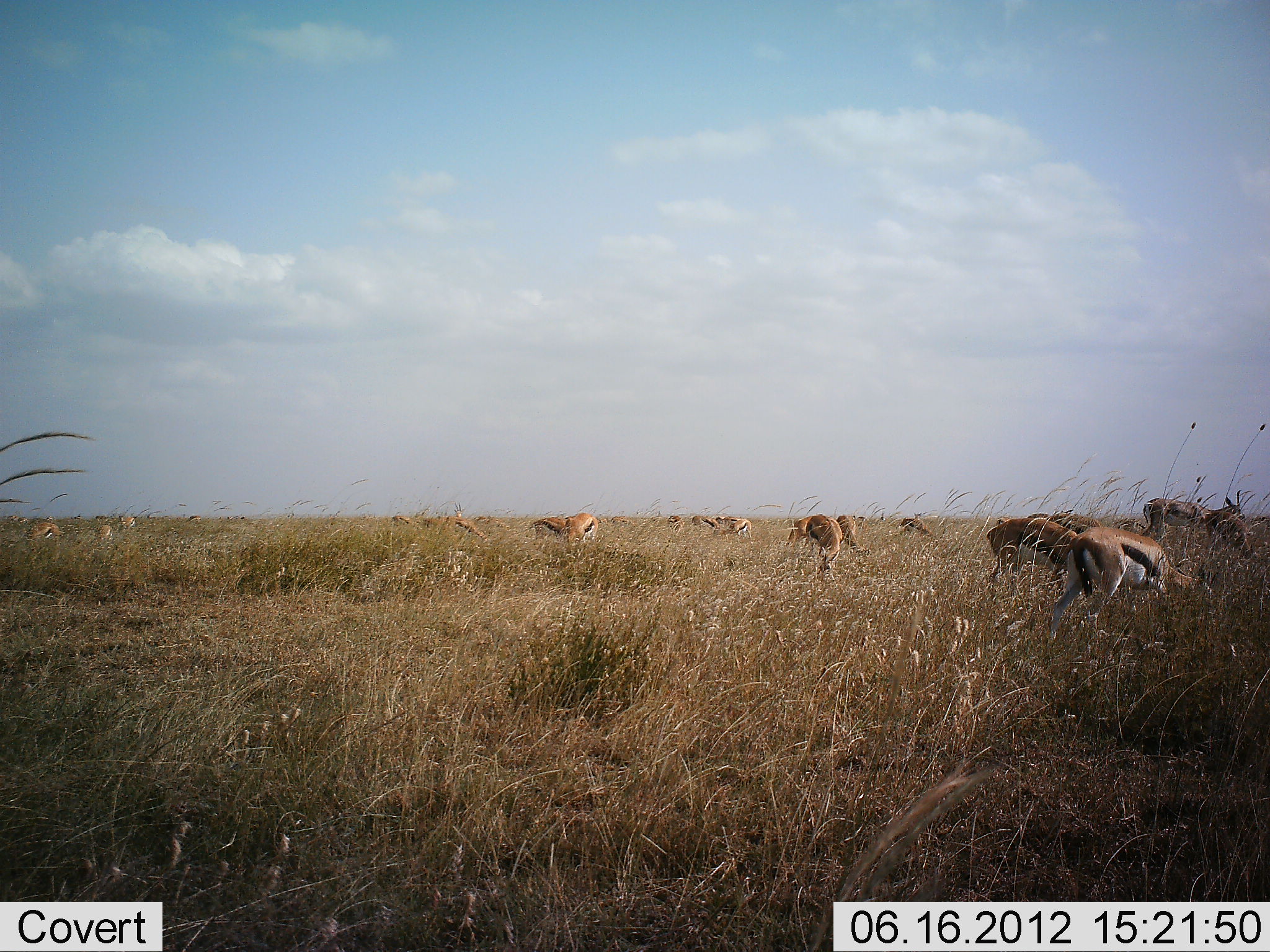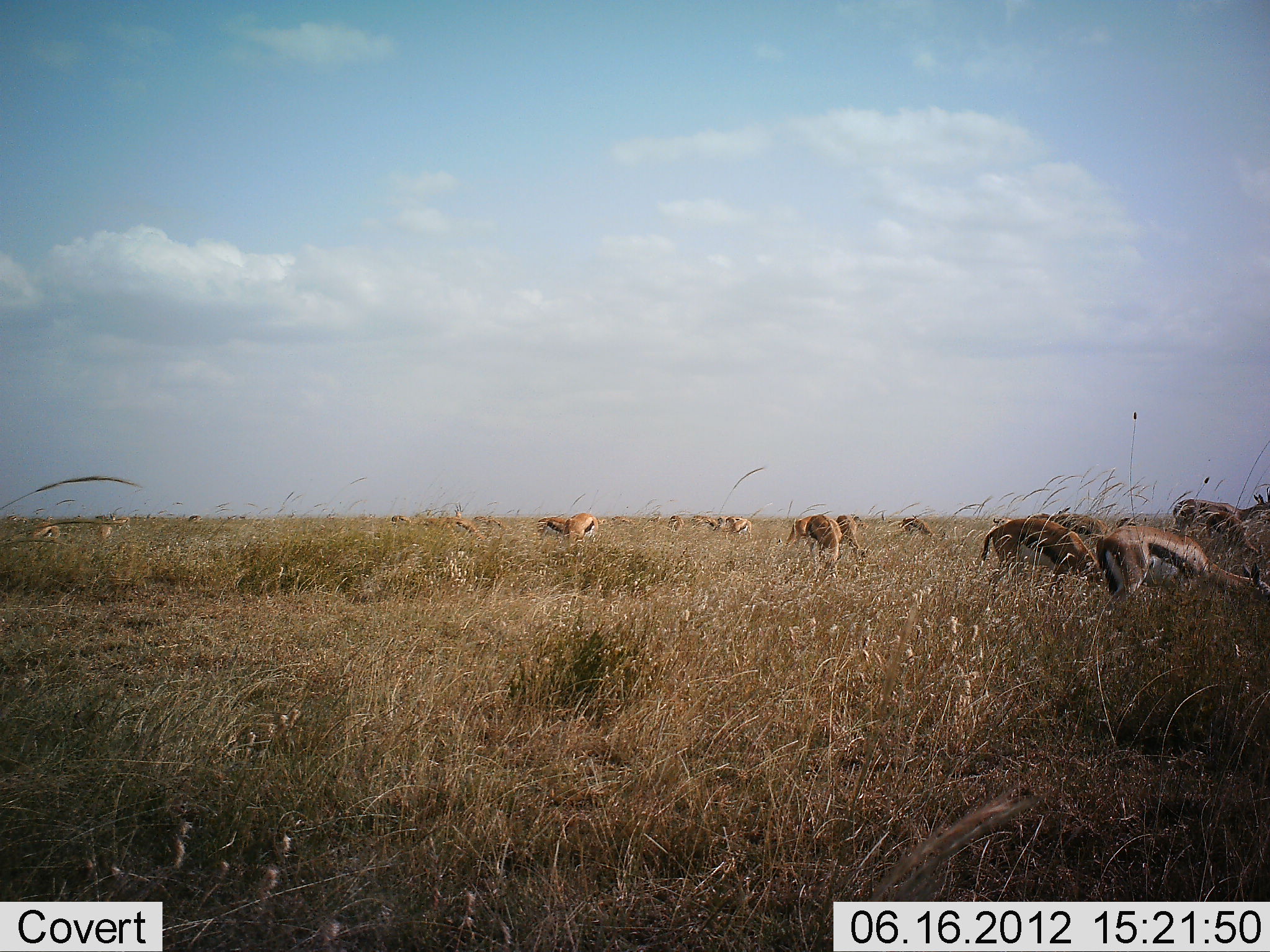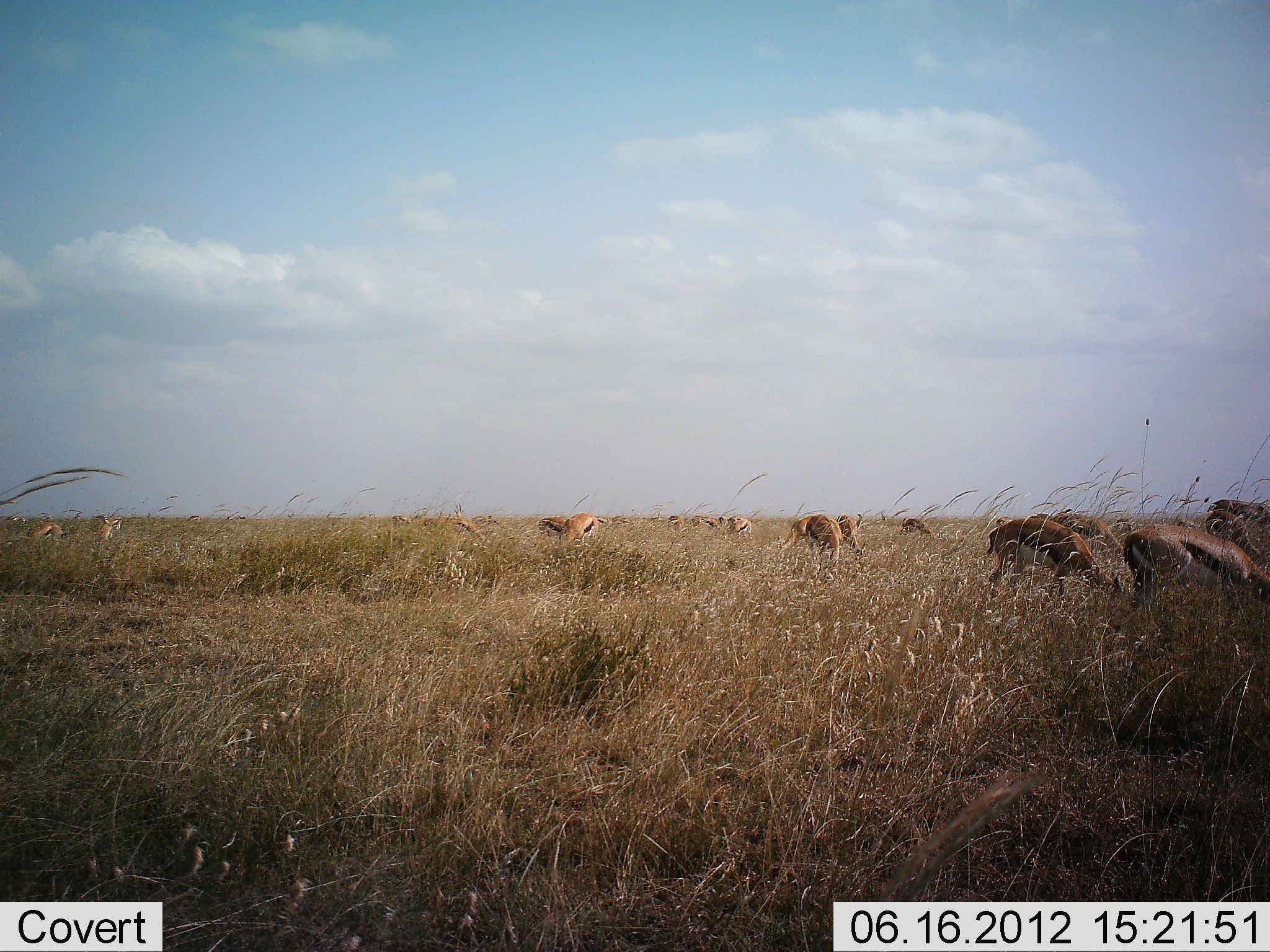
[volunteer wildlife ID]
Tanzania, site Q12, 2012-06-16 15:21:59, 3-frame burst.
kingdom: Animalia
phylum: Chordata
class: Mammalia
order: Artiodactyla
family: Bovidae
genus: Eudorcas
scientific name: Eudorcas thomsonii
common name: thomson's gazelle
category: gazellethomsons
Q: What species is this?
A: Gazellethomsons (thomson's gazelle) (Eudorcas thomsonii).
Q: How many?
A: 11-50.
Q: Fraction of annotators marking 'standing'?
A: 55%.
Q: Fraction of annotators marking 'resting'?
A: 9%.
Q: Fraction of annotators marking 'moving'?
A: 55%.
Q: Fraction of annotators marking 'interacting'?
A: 0%.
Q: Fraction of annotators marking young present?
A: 9%.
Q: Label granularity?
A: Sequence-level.